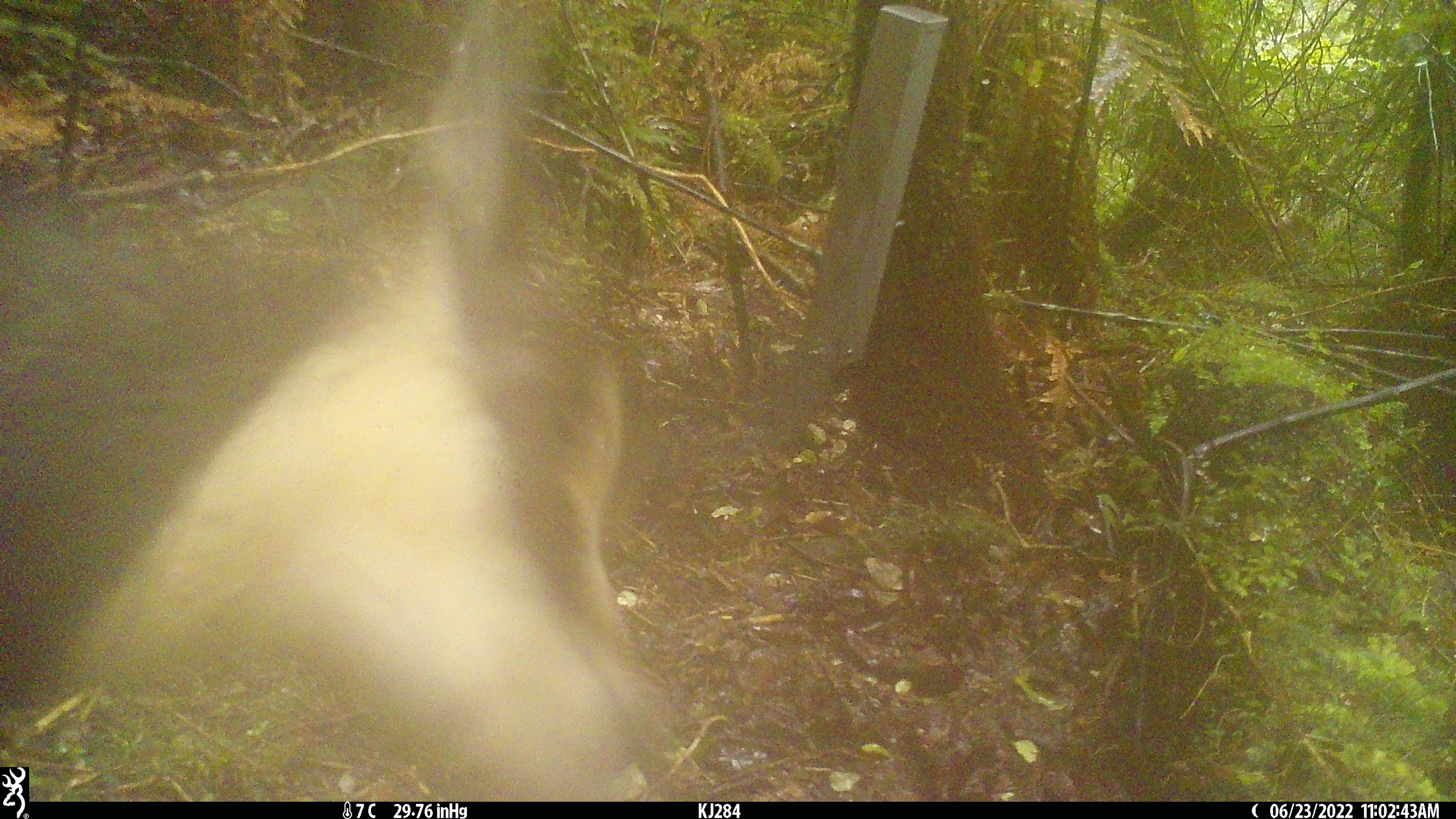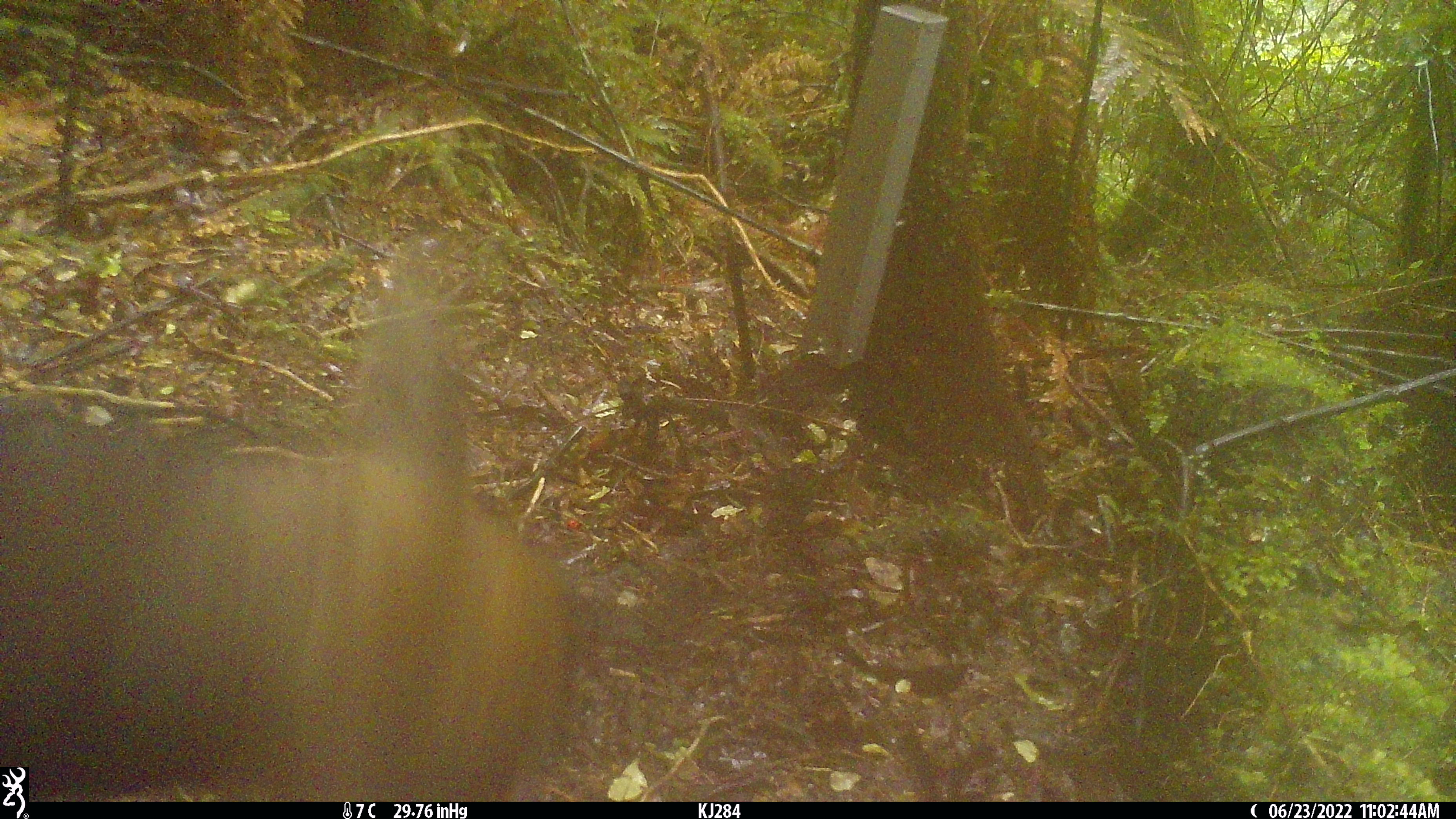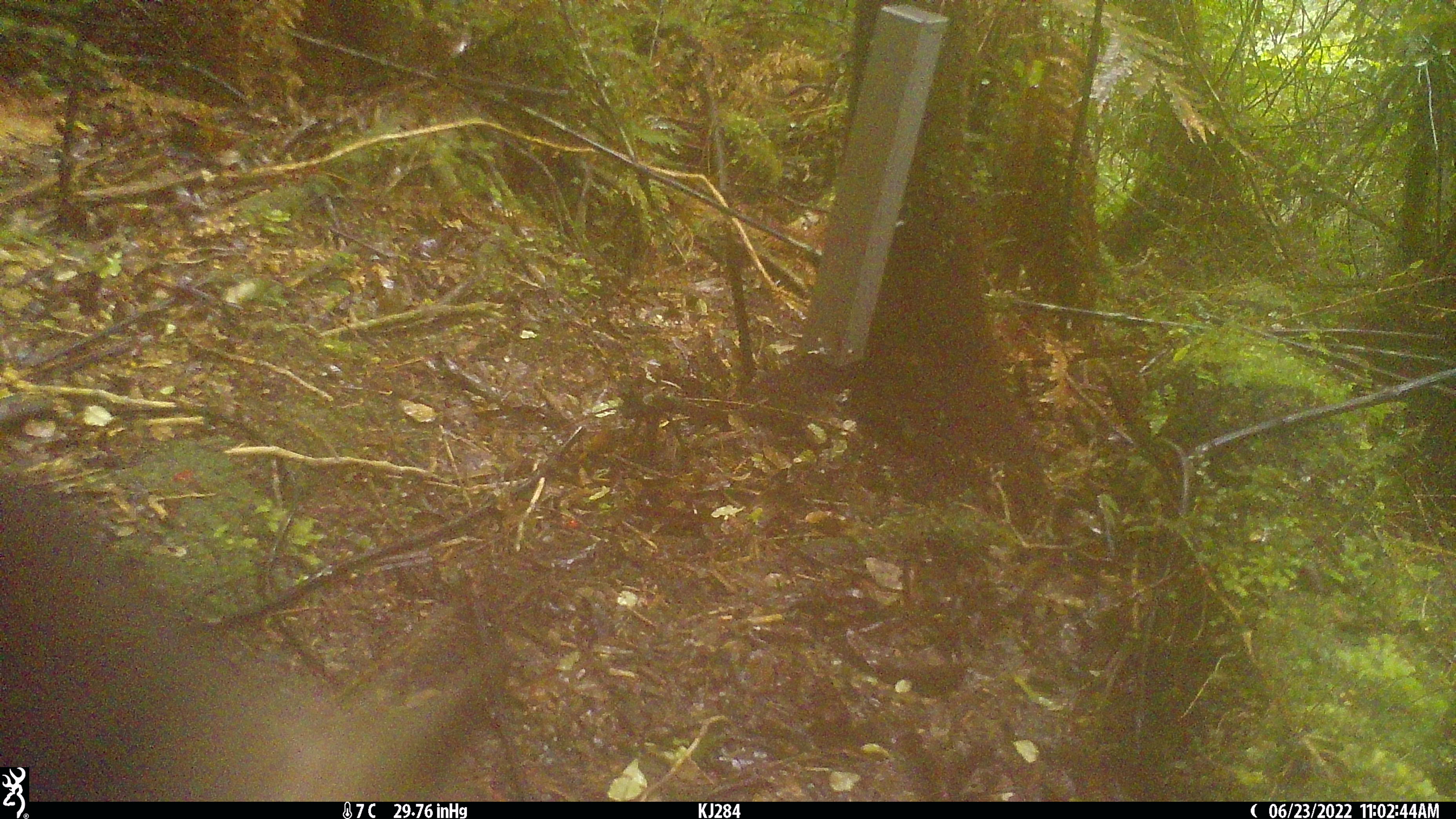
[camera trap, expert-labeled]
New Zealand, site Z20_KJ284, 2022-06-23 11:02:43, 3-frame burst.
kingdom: Animalia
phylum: Chordata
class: Mammalia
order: Artiodactyla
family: Bovidae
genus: Rupicapra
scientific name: Rupicapra rupicapra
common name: alpine chamois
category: chamois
Chamois (alpine chamois) (Rupicapra rupicapra).